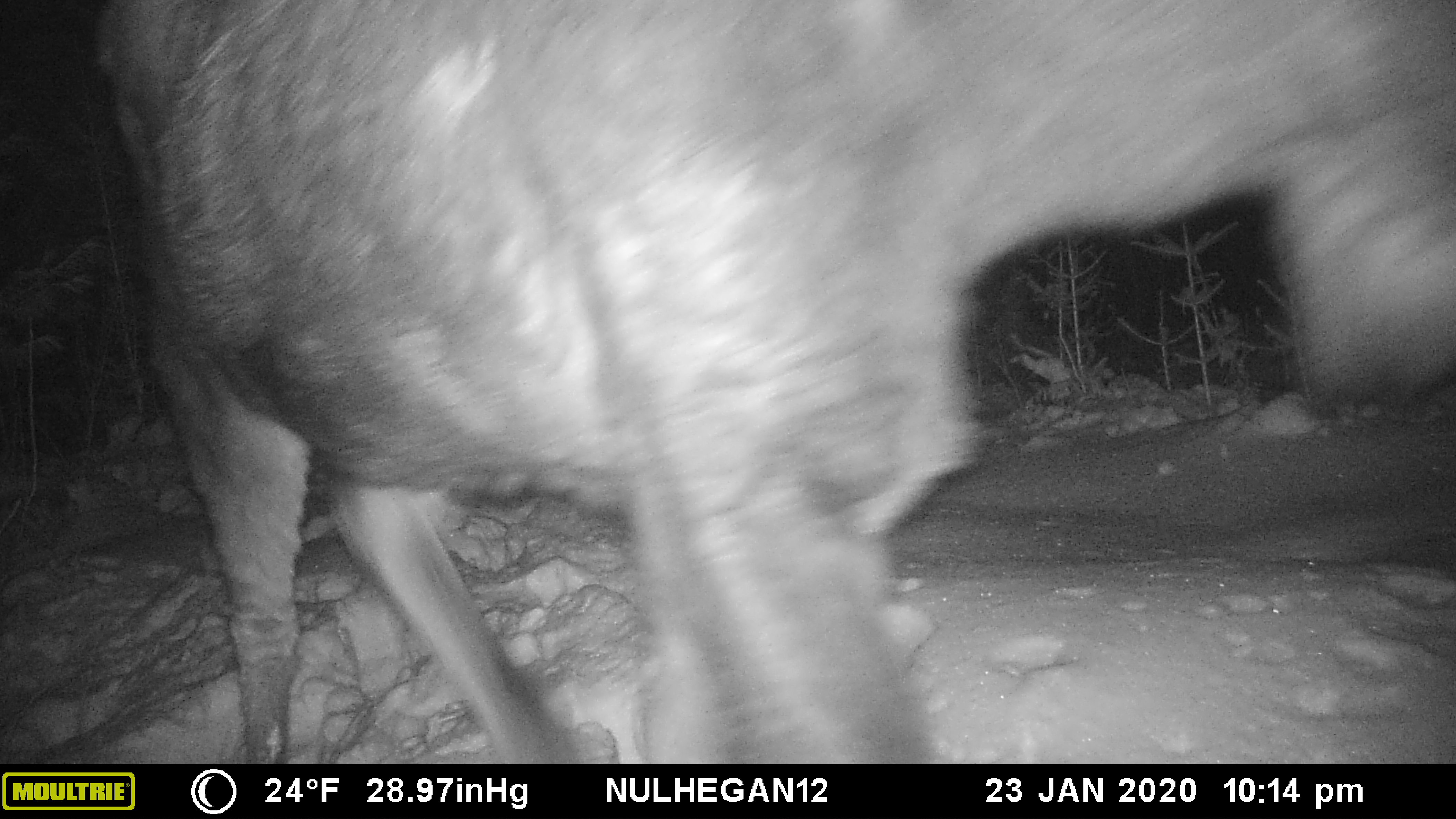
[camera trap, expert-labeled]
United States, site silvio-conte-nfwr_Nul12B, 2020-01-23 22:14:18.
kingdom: Animalia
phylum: Chordata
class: Mammalia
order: Artiodactyla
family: Cervidae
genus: Alces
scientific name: Alces alces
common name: moose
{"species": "moose (Alces alces)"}